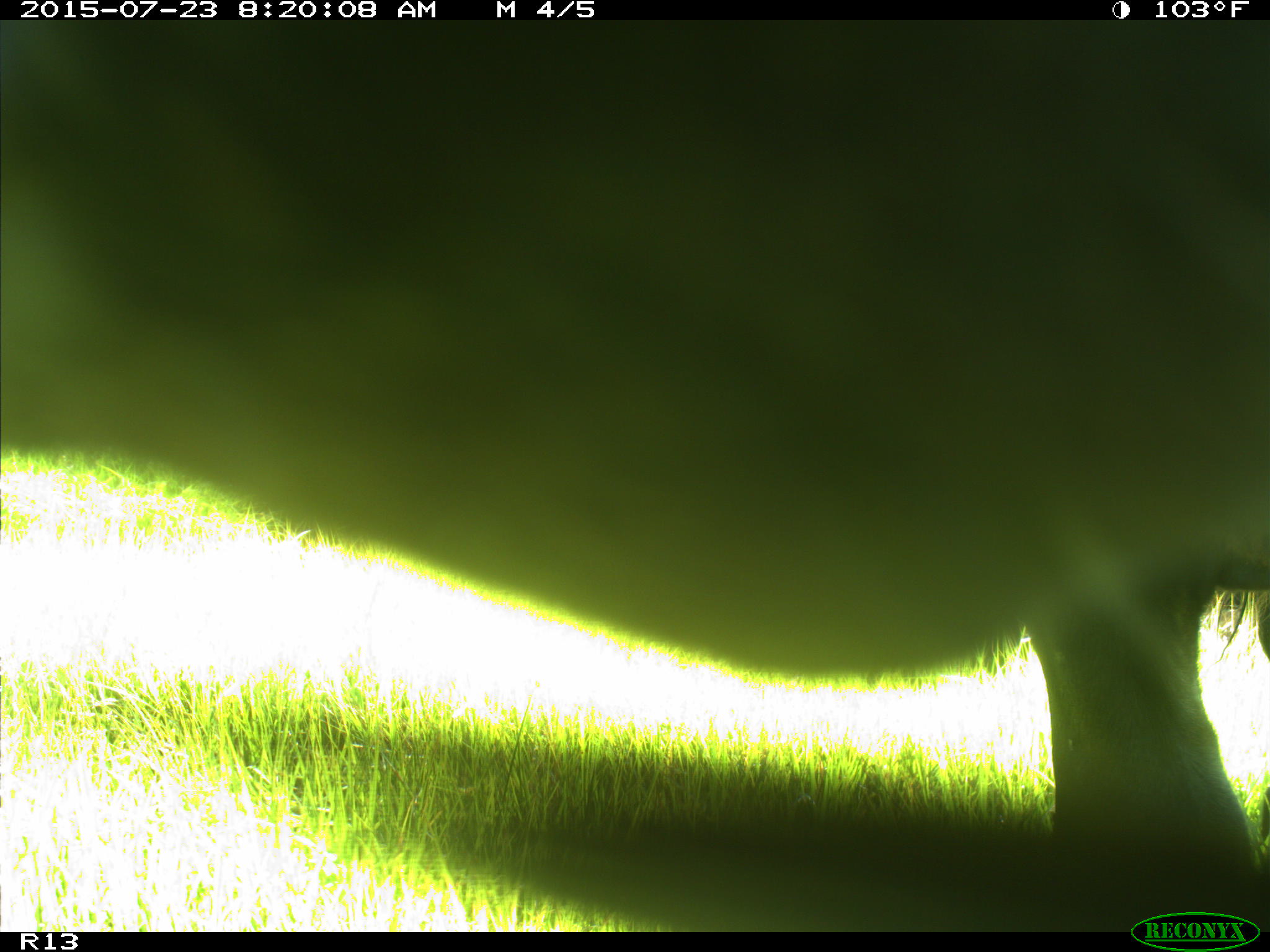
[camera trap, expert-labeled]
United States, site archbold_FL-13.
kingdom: Animalia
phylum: Chordata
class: Mammalia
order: Artiodactyla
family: Bovidae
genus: Bos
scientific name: Bos taurus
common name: domestic cow